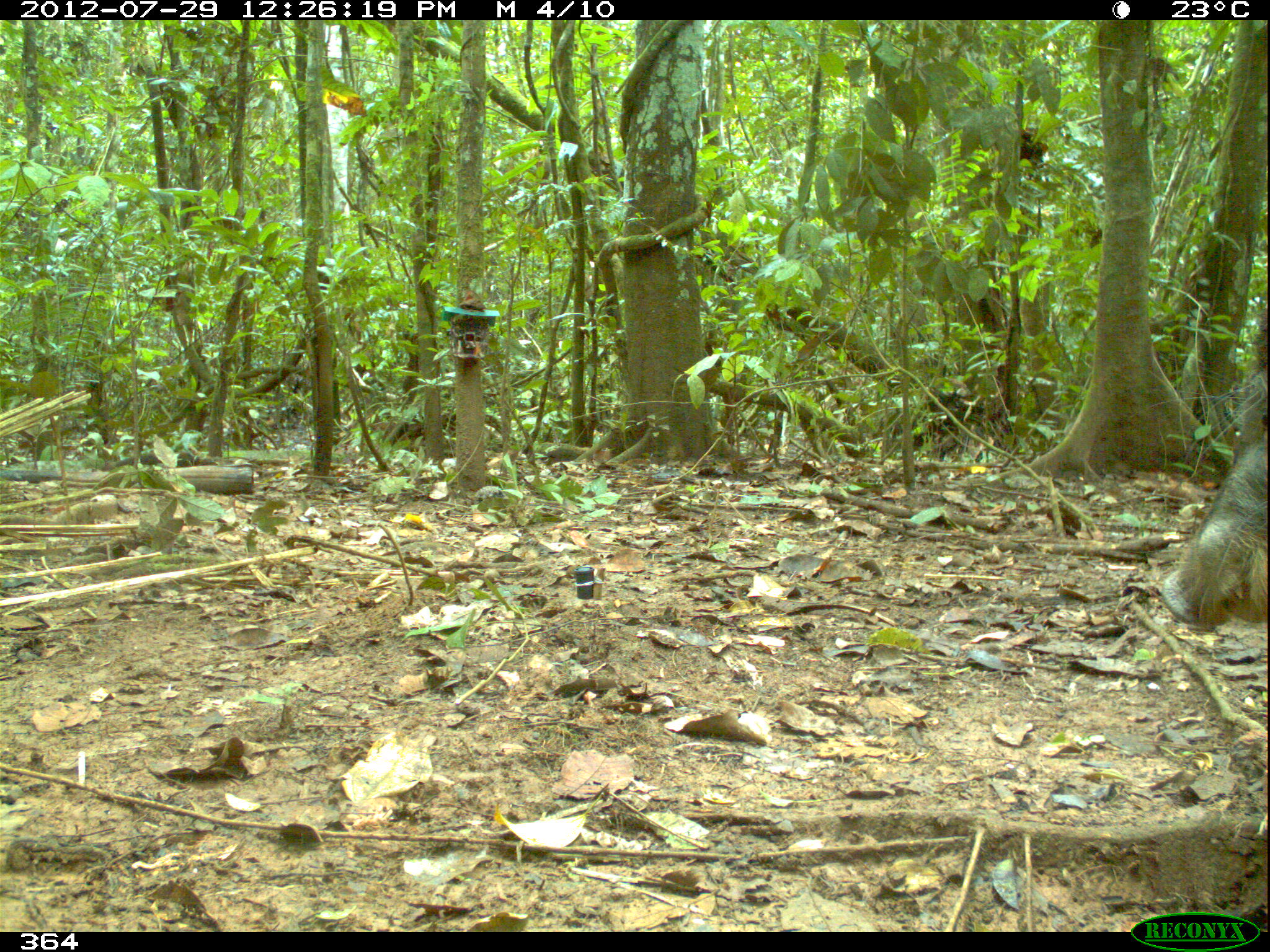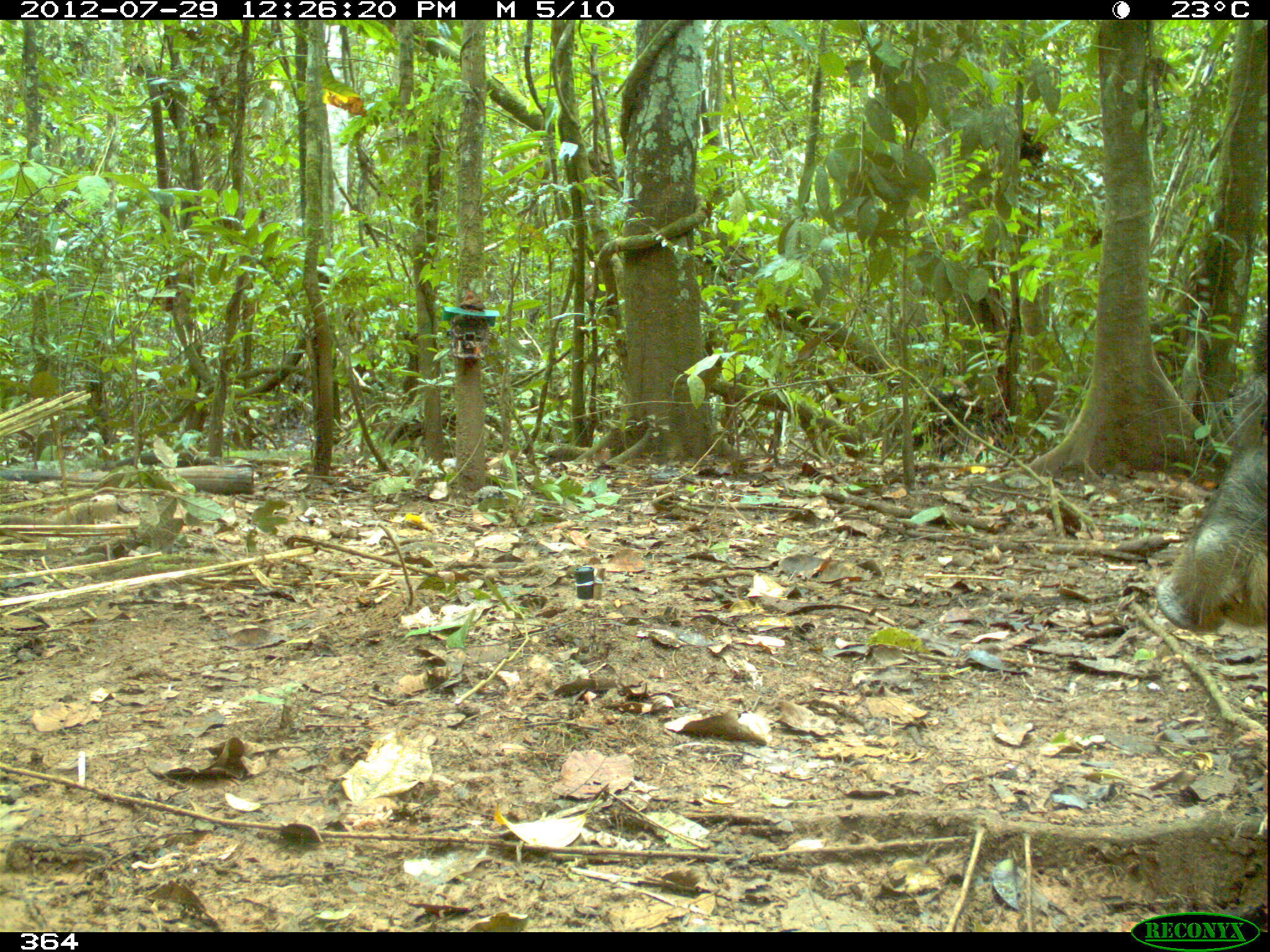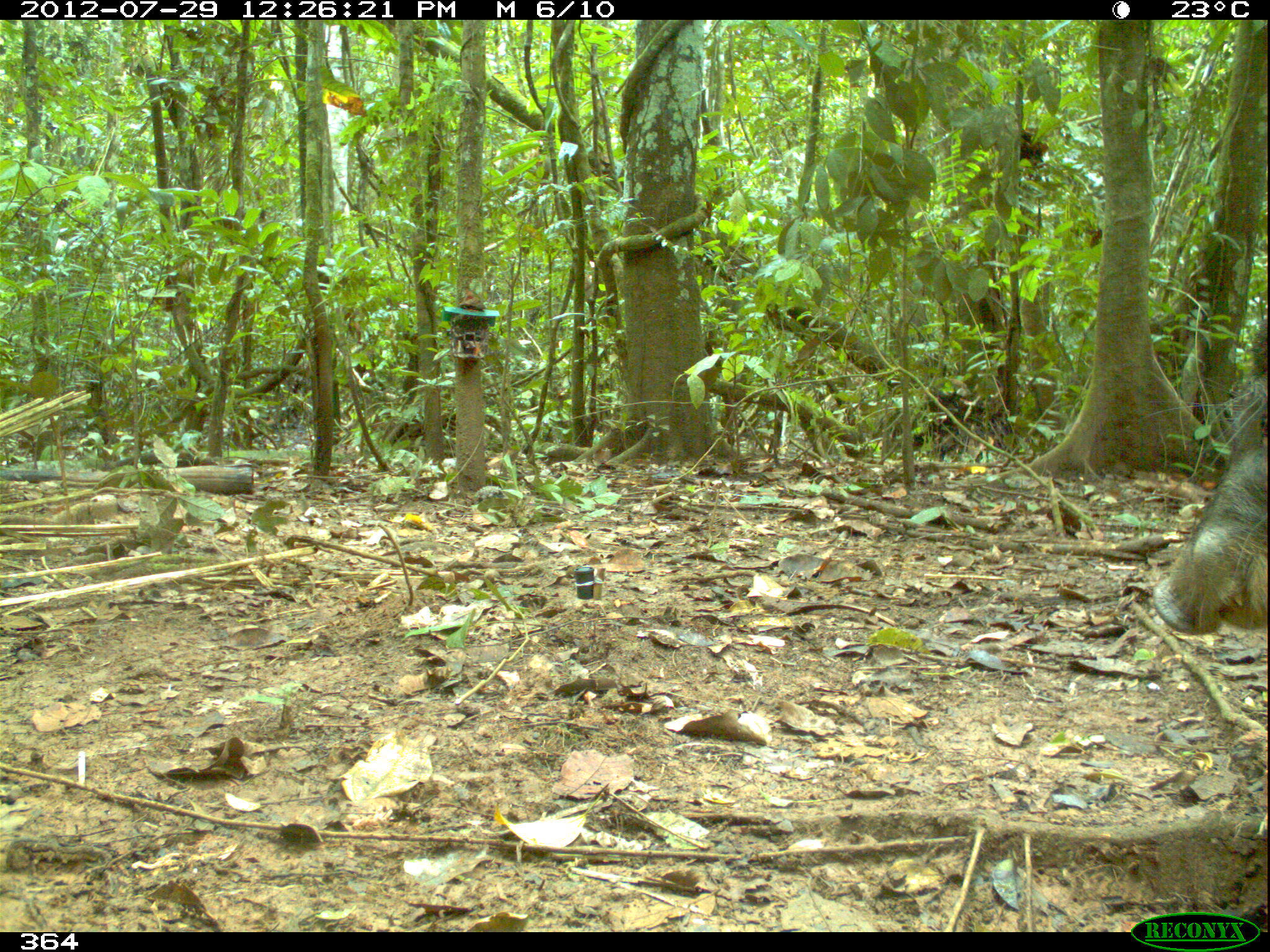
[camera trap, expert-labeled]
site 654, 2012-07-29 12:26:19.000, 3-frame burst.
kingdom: Animalia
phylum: Chordata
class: Mammalia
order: Artiodactyla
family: Tayassuidae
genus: Tayassu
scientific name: Tayassu pecari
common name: white-lipped peccary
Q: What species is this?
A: Tayassu pecari (white-lipped peccary).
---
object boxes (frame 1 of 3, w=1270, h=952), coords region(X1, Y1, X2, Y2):
tayassu pecari: region(1150, 349, 1267, 634)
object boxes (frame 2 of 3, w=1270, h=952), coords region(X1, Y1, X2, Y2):
tayassu pecari: region(1120, 316, 1267, 635)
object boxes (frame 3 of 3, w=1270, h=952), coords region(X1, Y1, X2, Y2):
tayassu pecari: region(1142, 363, 1267, 638)